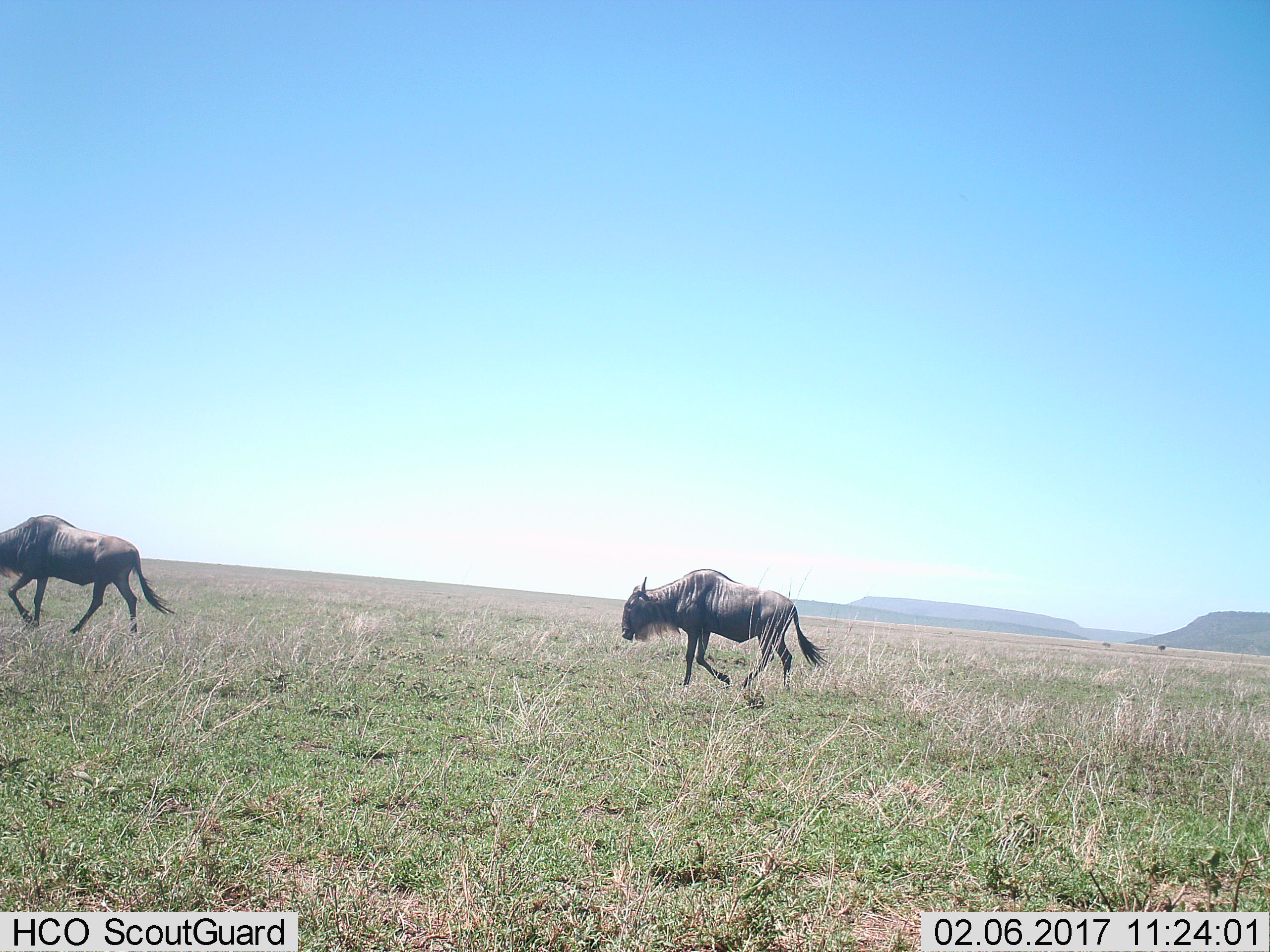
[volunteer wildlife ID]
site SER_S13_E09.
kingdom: Animalia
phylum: Chordata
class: Mammalia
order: Artiodactyla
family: Bovidae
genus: Connochaetes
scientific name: Connochaetes taurinus taurinus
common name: blue wildebeest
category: wildebeestblue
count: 2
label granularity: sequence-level